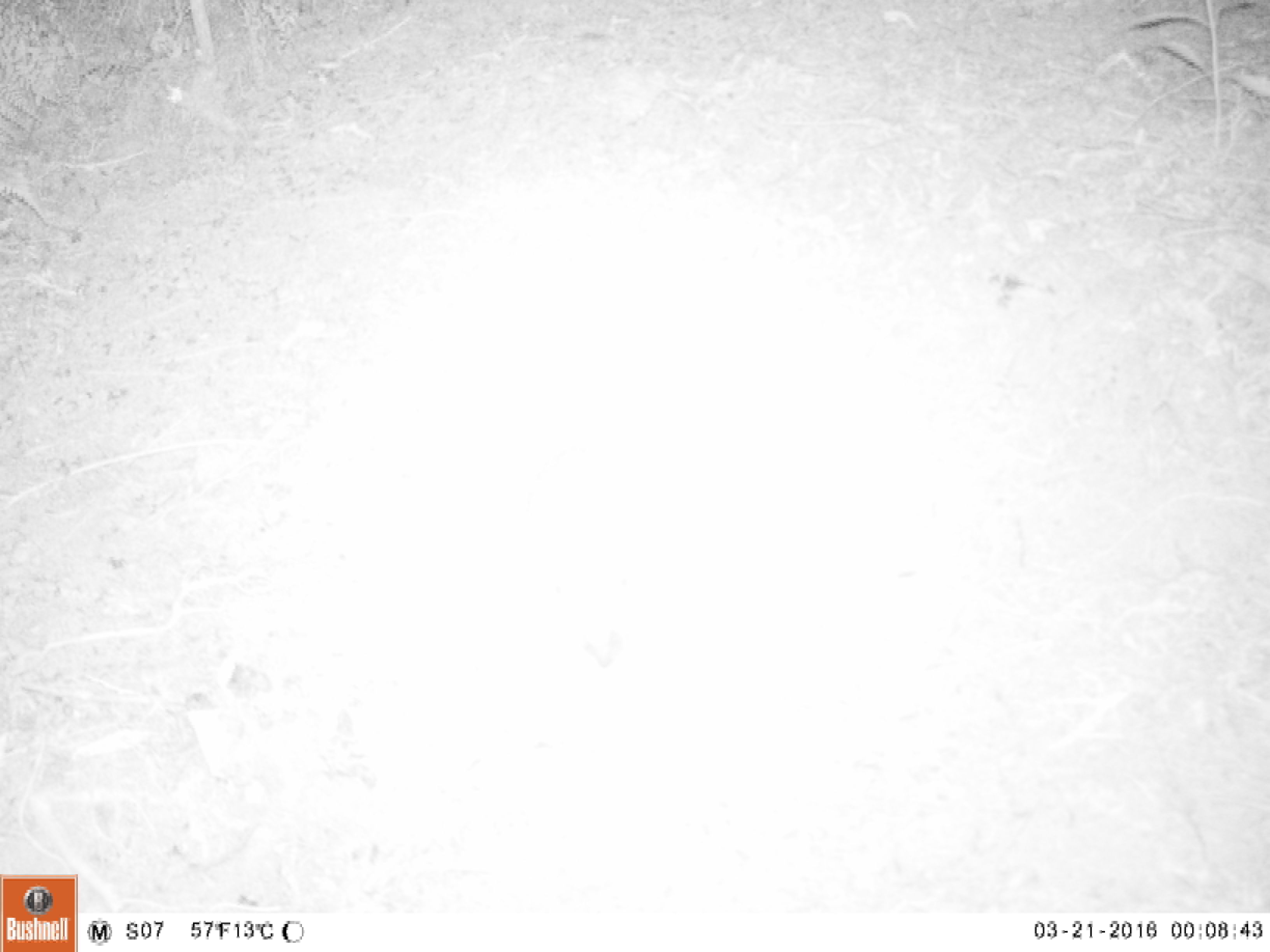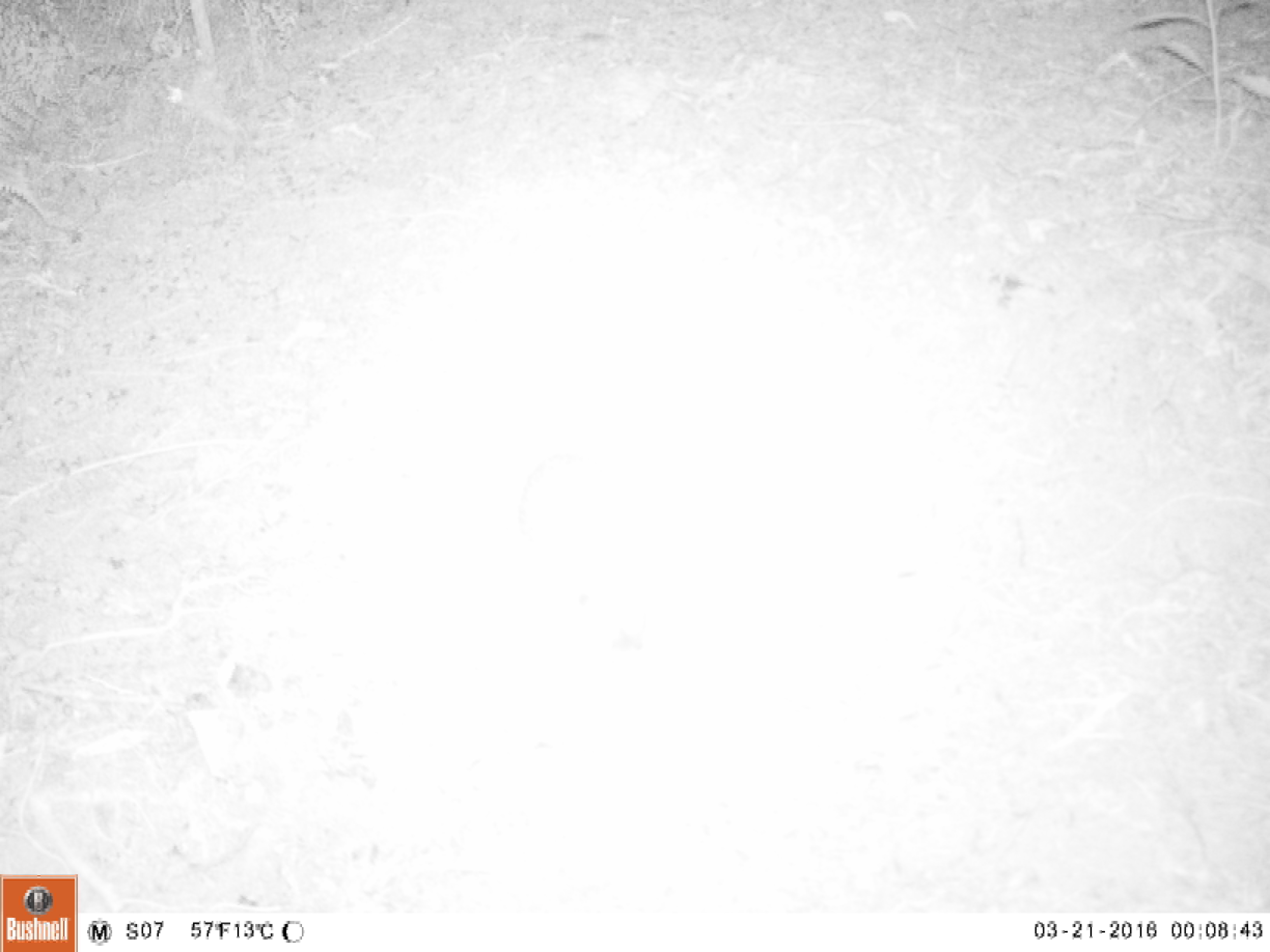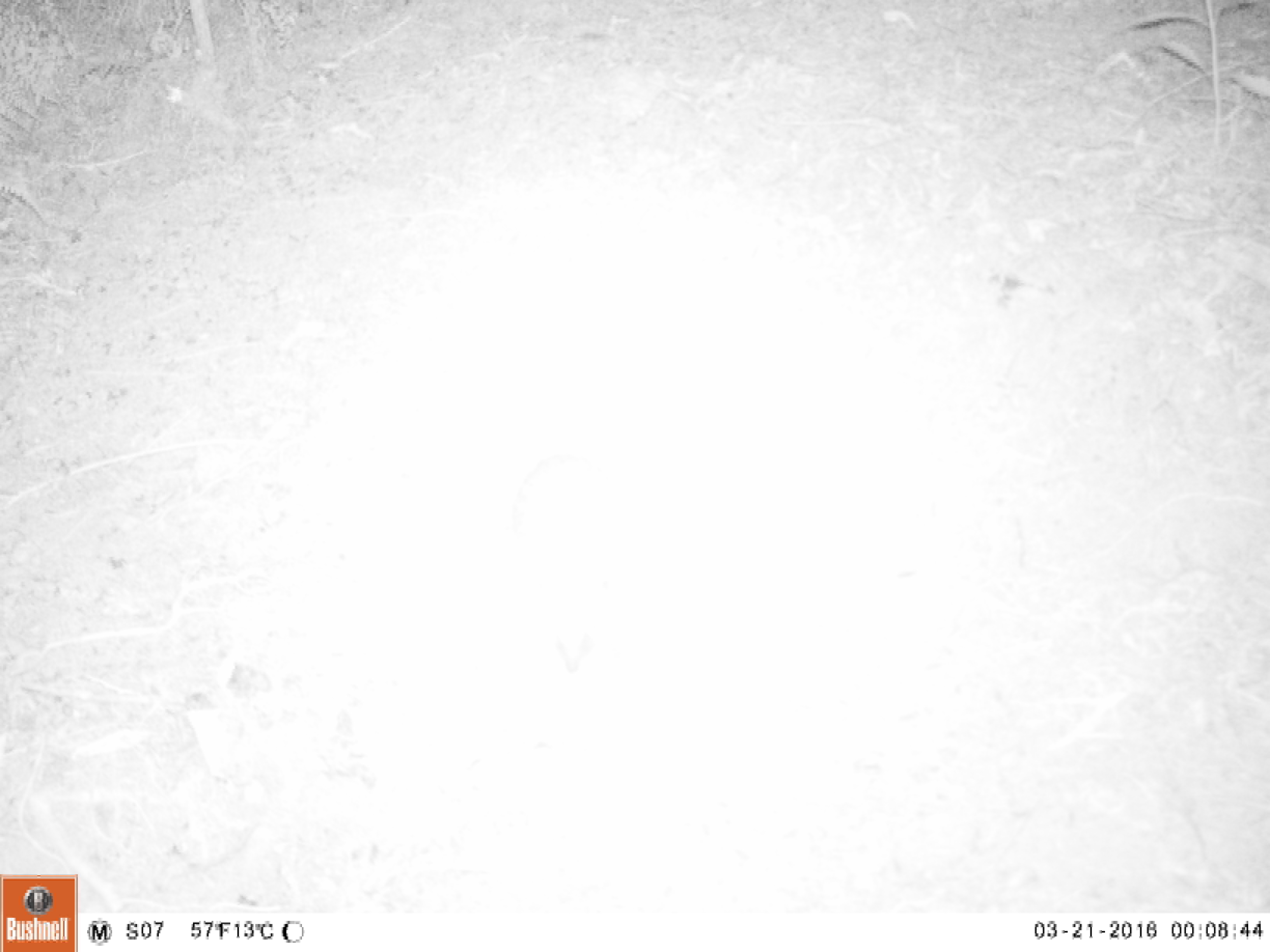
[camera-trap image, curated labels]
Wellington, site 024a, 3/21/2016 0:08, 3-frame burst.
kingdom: Animalia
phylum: Chordata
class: Mammalia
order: Eulipotyphla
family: Erinaceidae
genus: Erinaceus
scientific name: Erinaceus europaeus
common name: hedgehog